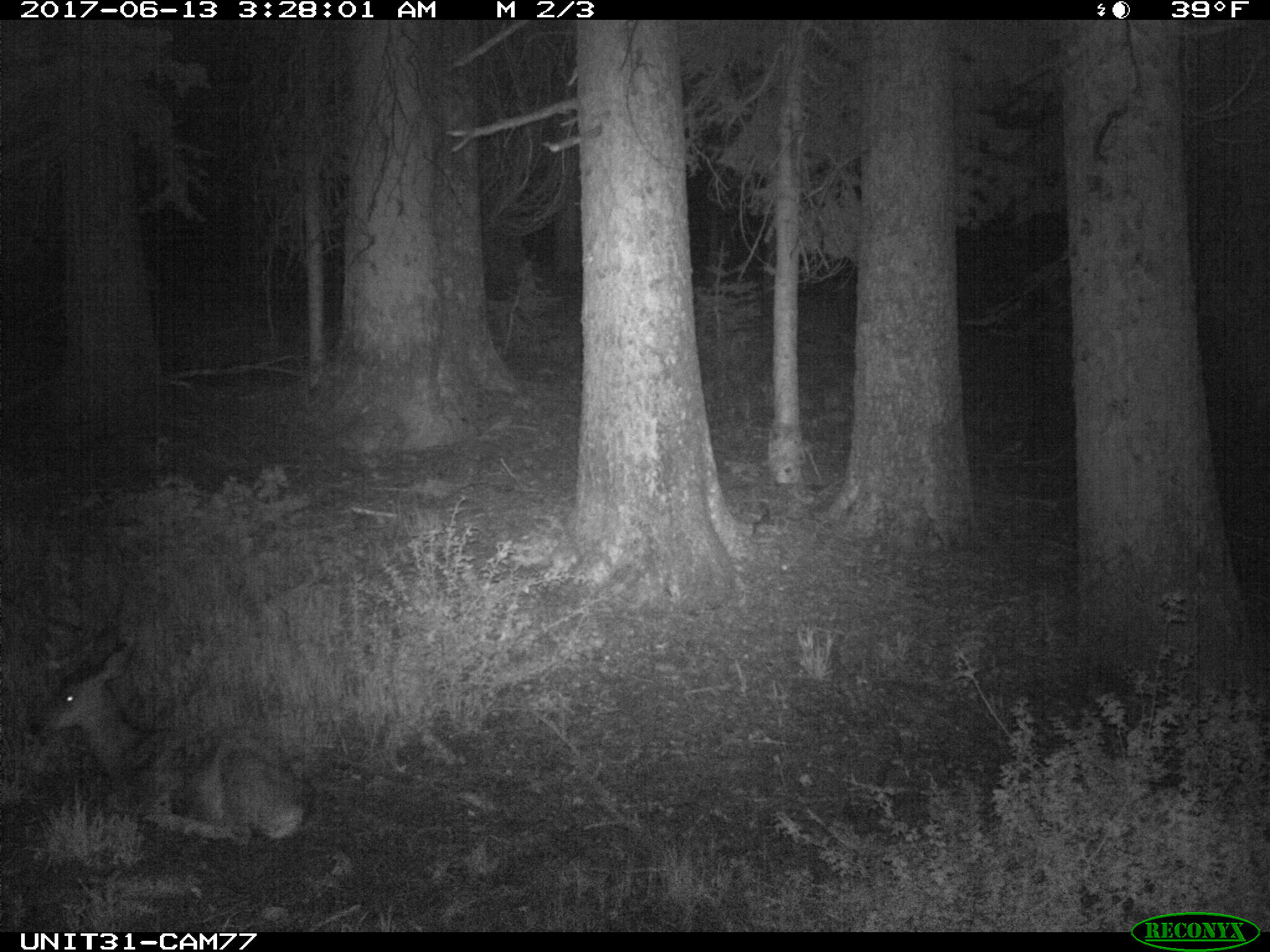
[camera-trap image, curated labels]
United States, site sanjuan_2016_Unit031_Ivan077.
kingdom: Animalia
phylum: Chordata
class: Mammalia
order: Artiodactyla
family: Cervidae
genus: Odocoileus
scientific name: Odocoileus hemionus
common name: mule deer